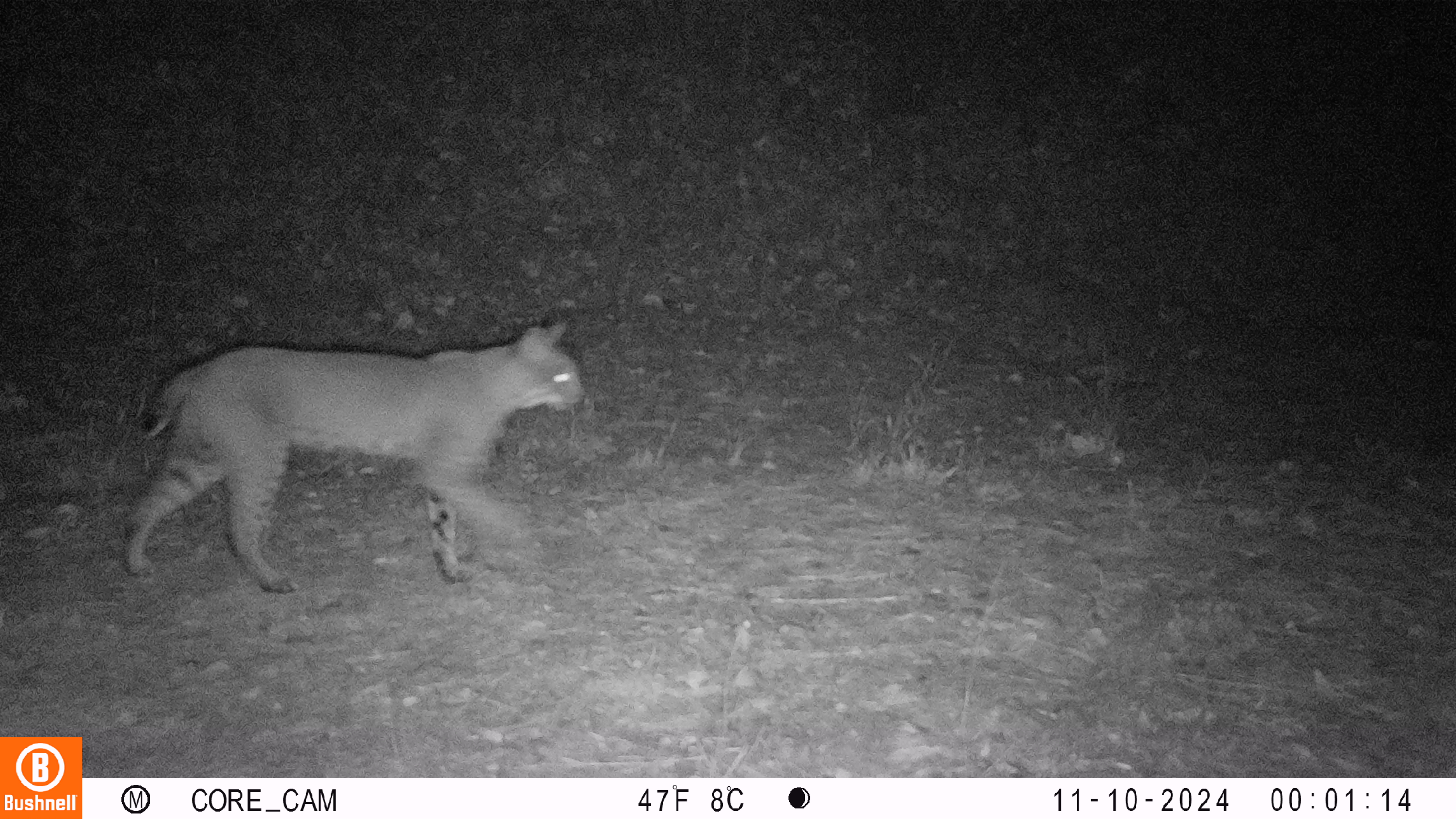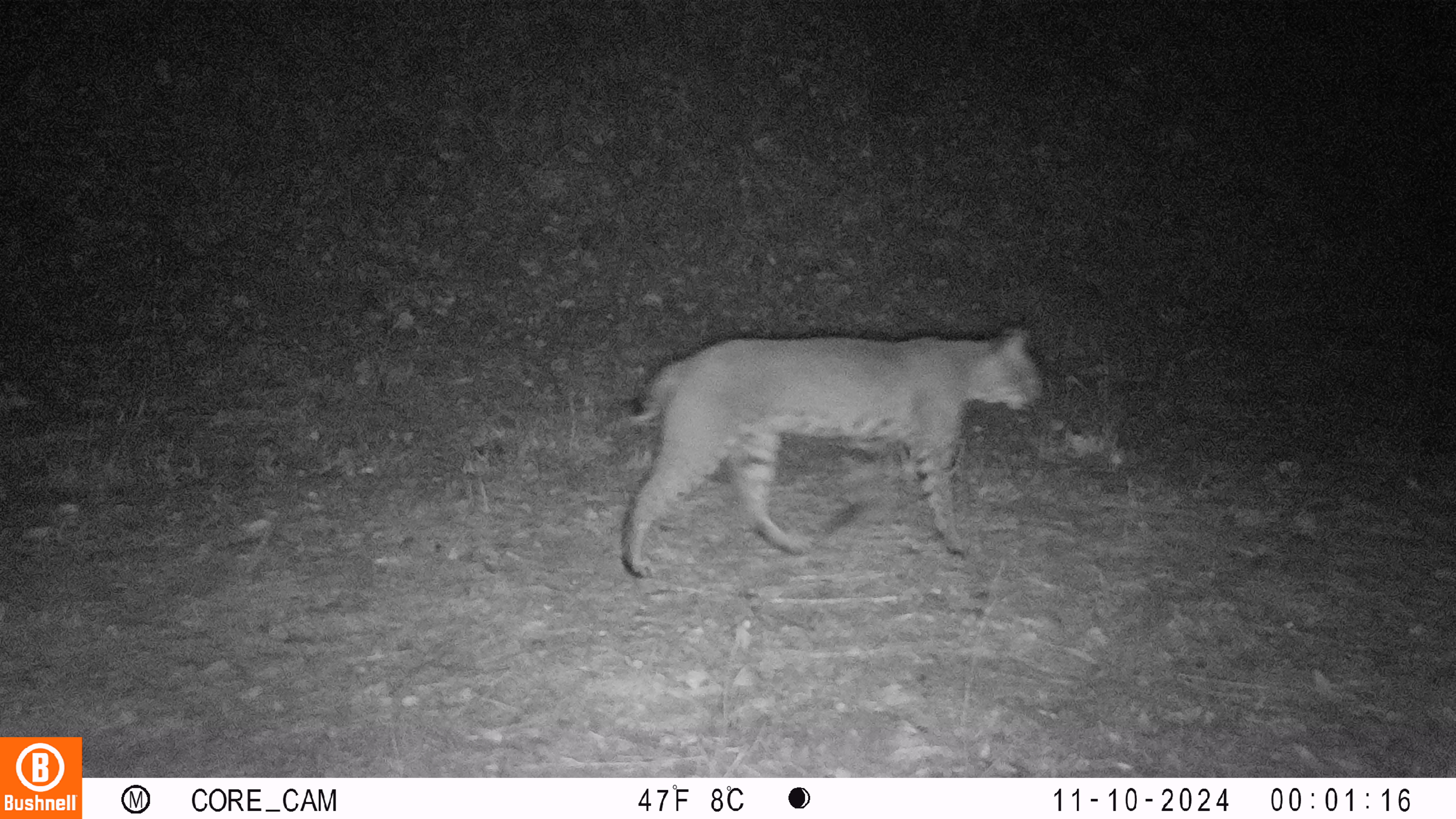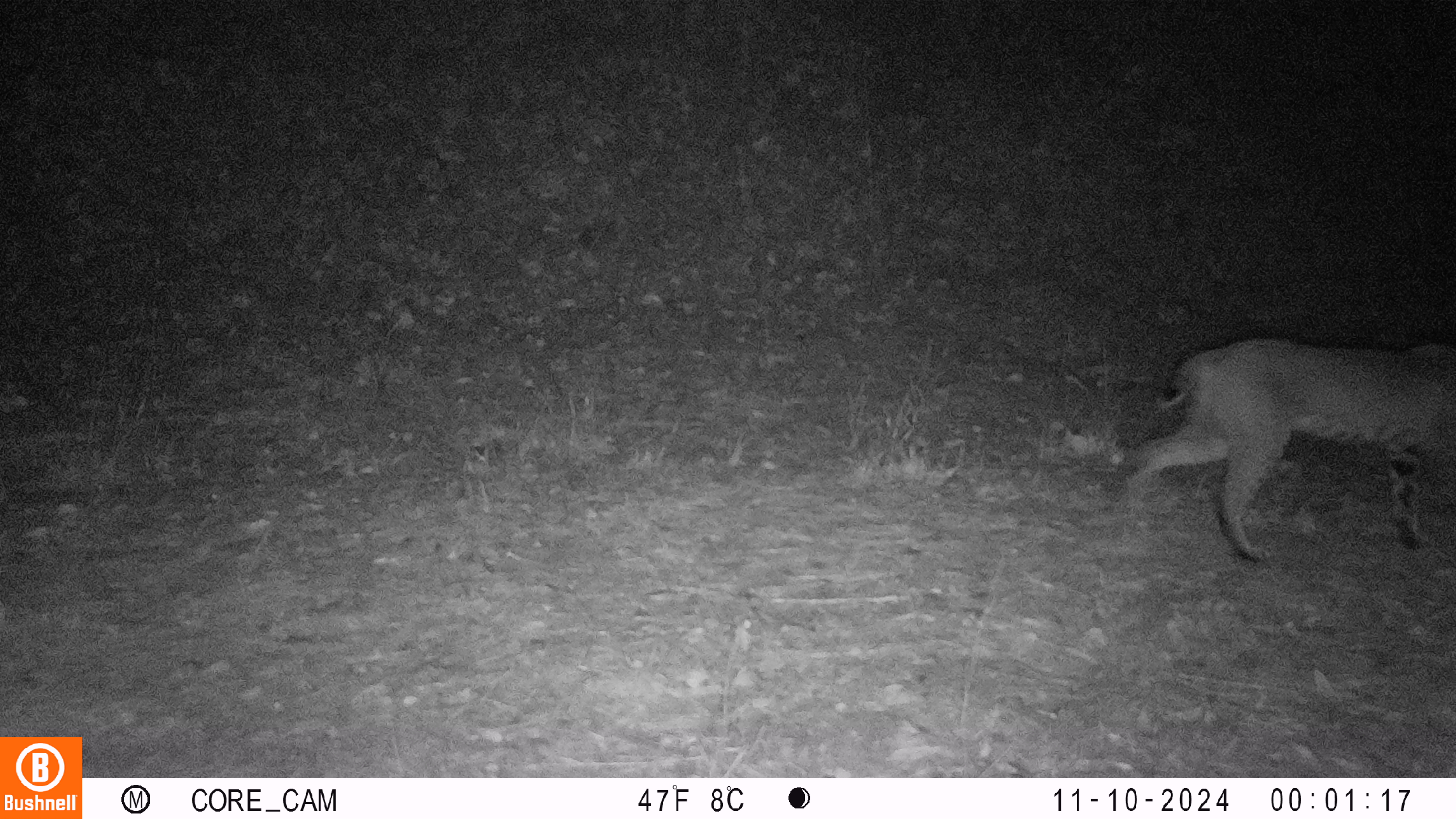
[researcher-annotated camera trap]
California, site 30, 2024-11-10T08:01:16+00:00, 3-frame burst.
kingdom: Animalia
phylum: Chordata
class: Mammalia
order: Carnivora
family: Felidae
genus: Lynx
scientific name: Lynx rufus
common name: bobcat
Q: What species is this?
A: Bobcat (Lynx rufus).